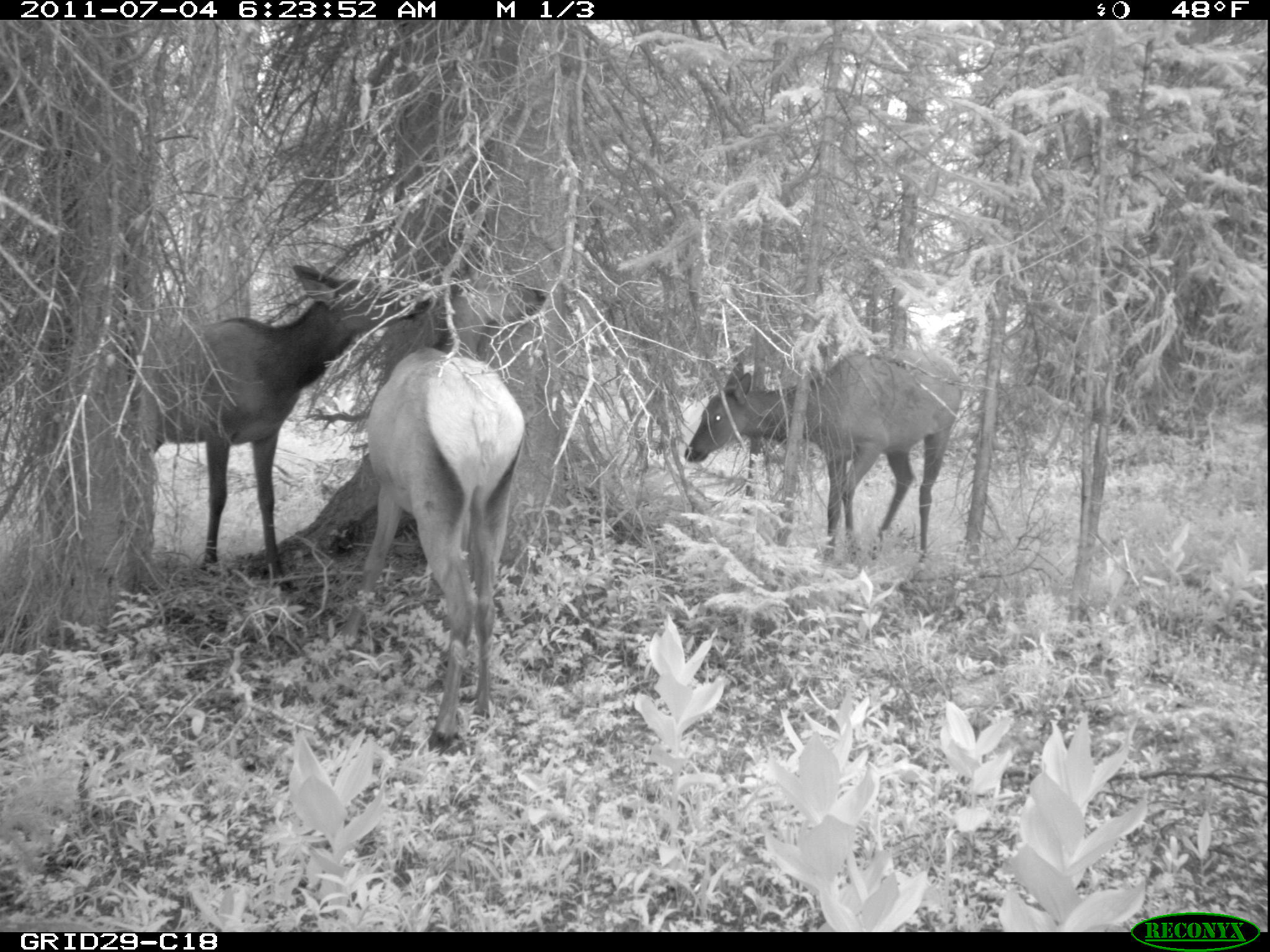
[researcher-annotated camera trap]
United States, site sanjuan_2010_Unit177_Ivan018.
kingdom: Animalia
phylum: Chordata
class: Mammalia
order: Artiodactyla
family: Cervidae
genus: Cervus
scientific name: Cervus elaphus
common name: red deer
Cervus elaphus (red deer).